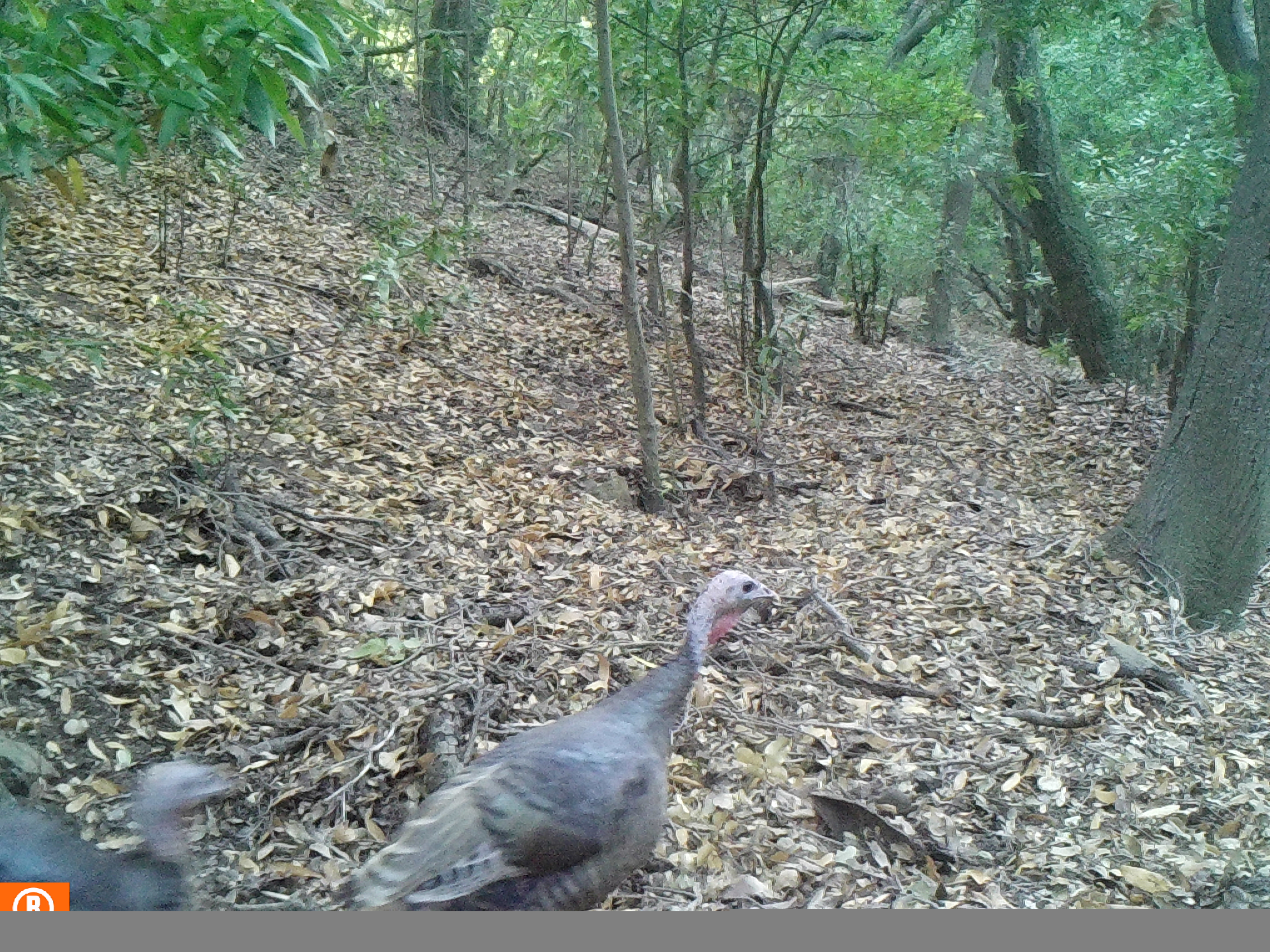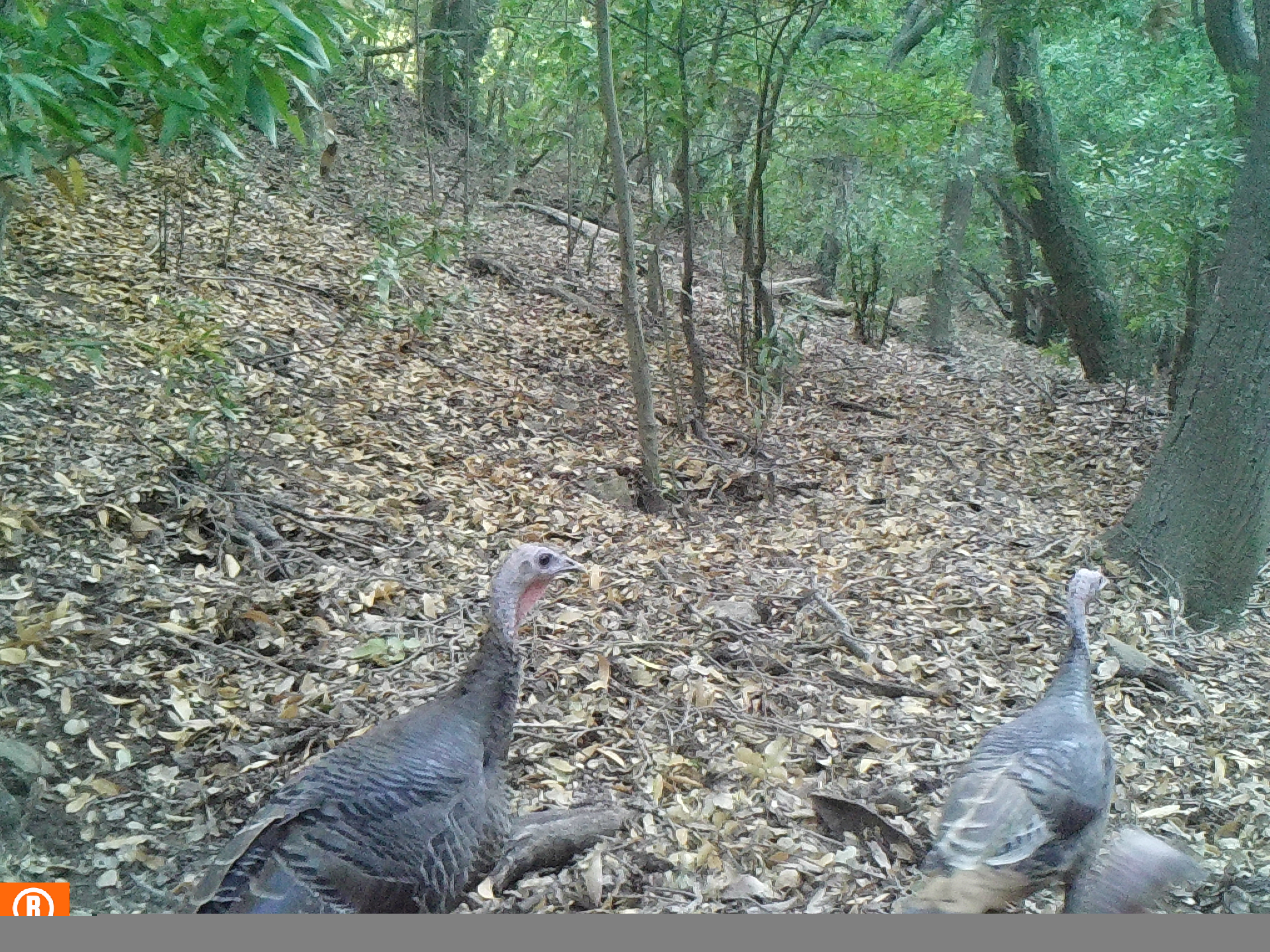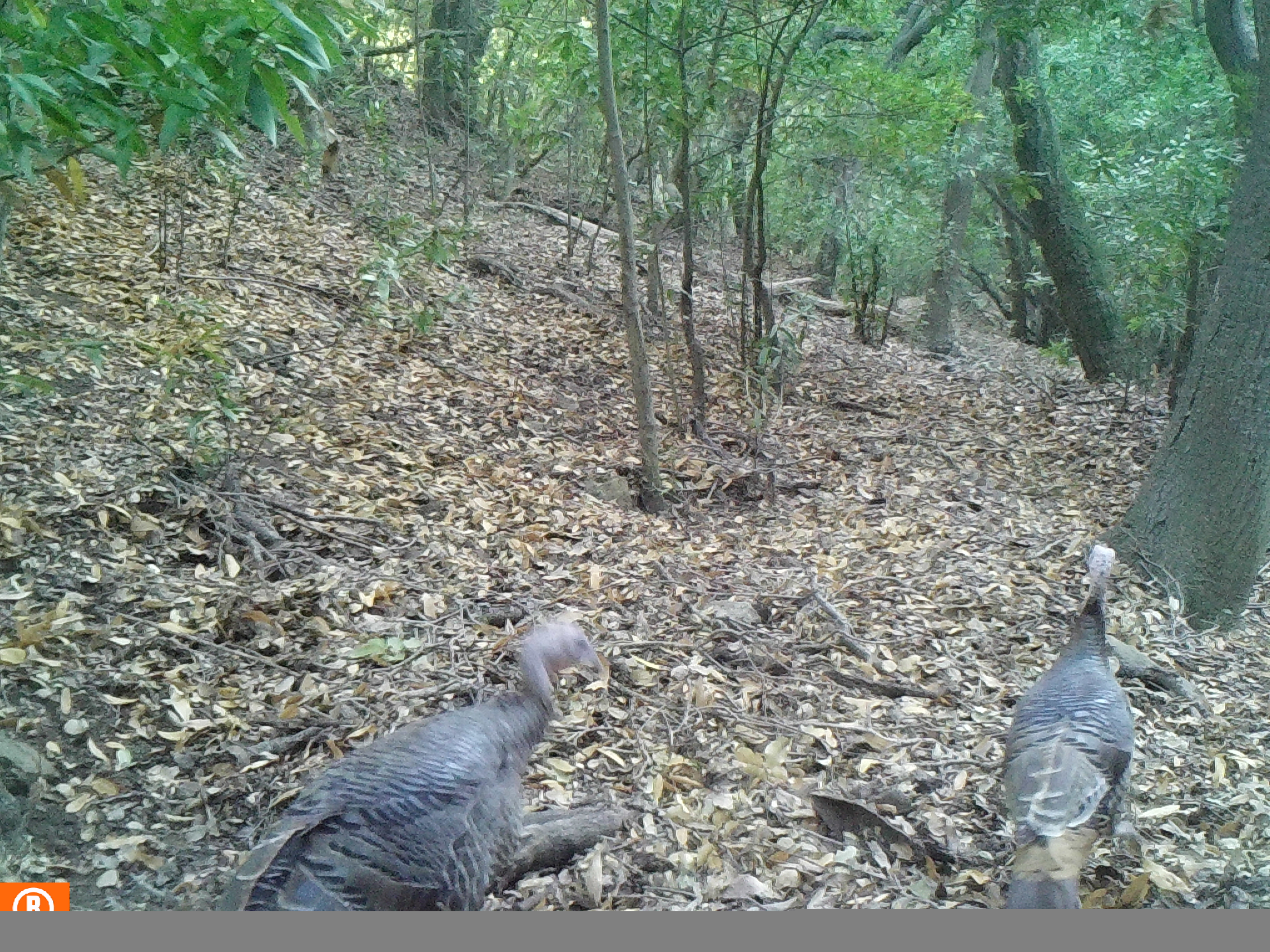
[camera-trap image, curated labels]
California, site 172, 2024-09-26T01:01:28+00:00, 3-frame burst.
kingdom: Animalia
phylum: Chordata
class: Aves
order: Galliformes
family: Phasianidae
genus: Meleagris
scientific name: Meleagris gallopavo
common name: turkey